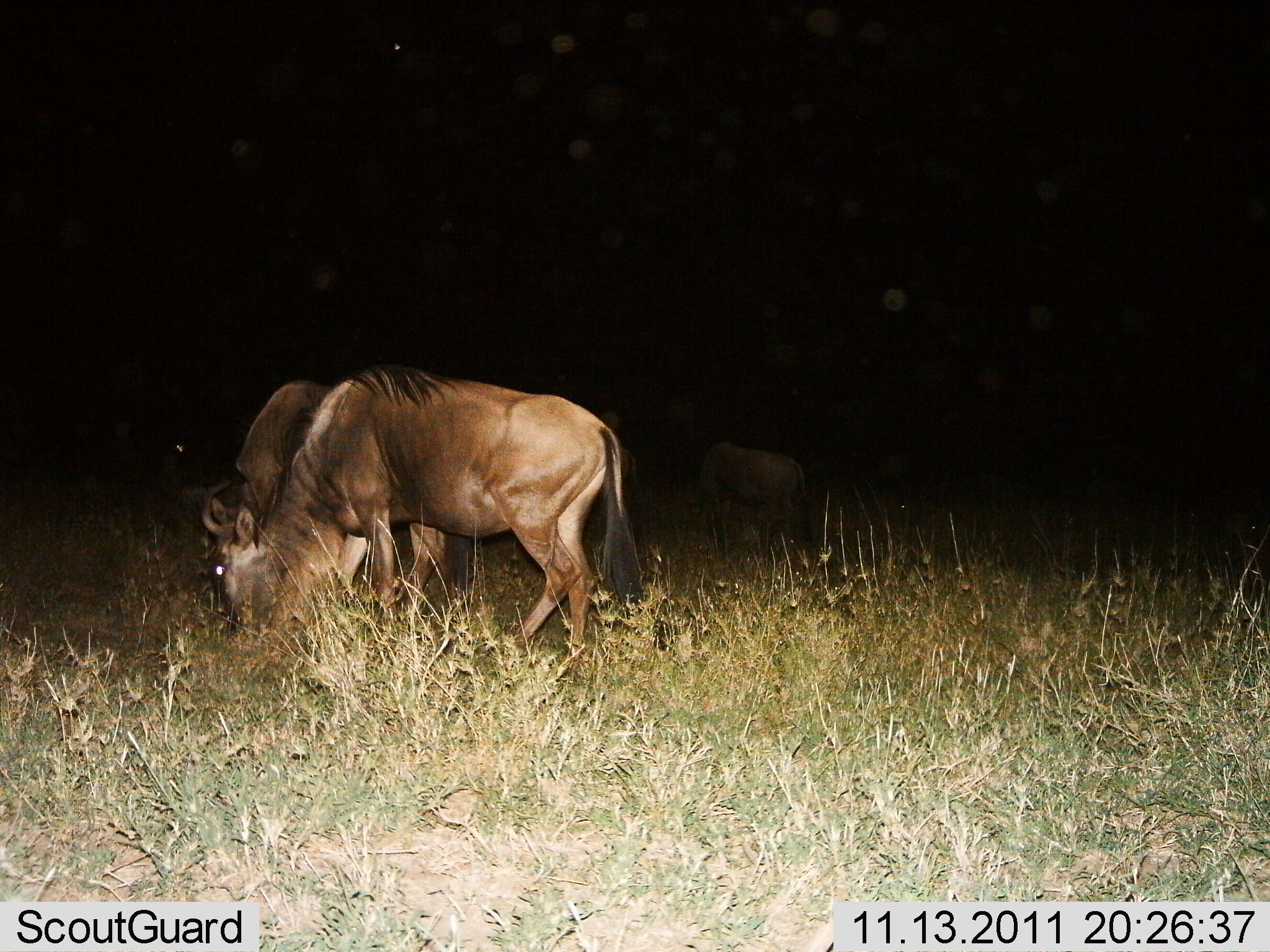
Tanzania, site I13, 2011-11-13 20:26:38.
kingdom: Animalia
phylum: Chordata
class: Mammalia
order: Artiodactyla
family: Bovidae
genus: Connochaetes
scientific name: Connochaetes taurinus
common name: blue wildebeest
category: wildebeest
Wildebeest (blue wildebeest) (Connochaetes taurinus), count 3. Behavior (volunteer vote fractions): standing 0%, resting 0%, moving 8%, interacting 0%. Young present (vote fraction): 0%. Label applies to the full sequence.